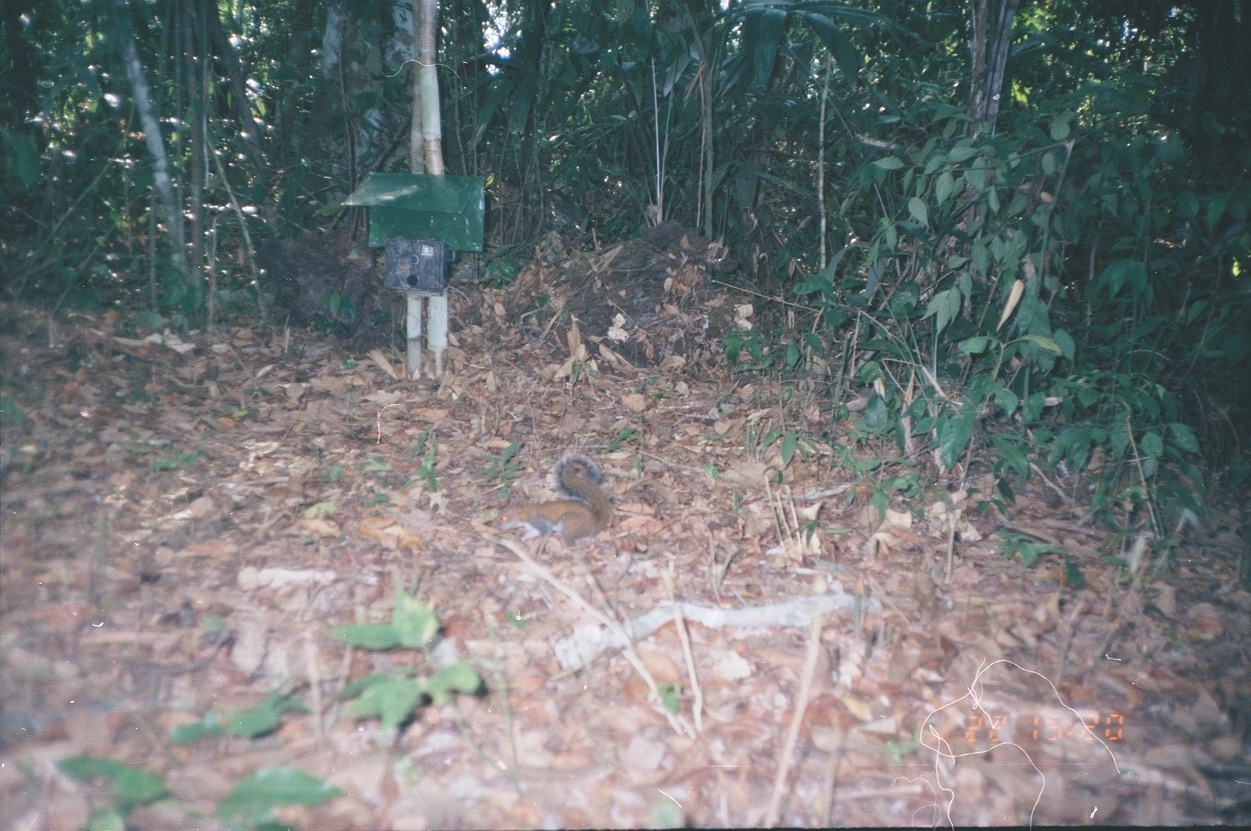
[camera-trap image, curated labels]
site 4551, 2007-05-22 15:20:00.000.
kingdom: Animalia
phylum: Chordata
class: Mammalia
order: Rodentia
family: Sciuridae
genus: Sciurus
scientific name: Sciurus deppei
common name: deppe's squirrel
Sciurus deppei (deppe's squirrel), count 1.